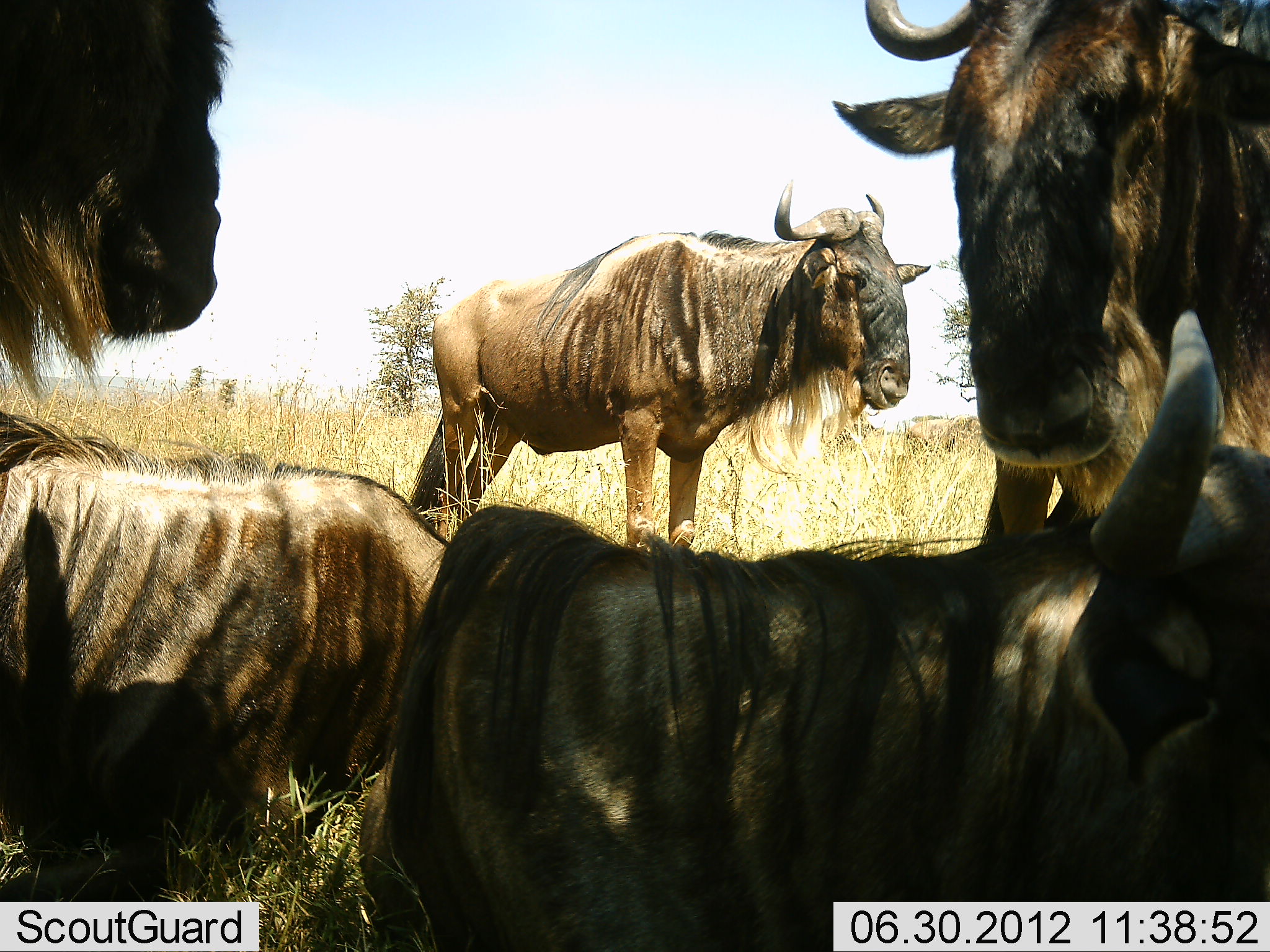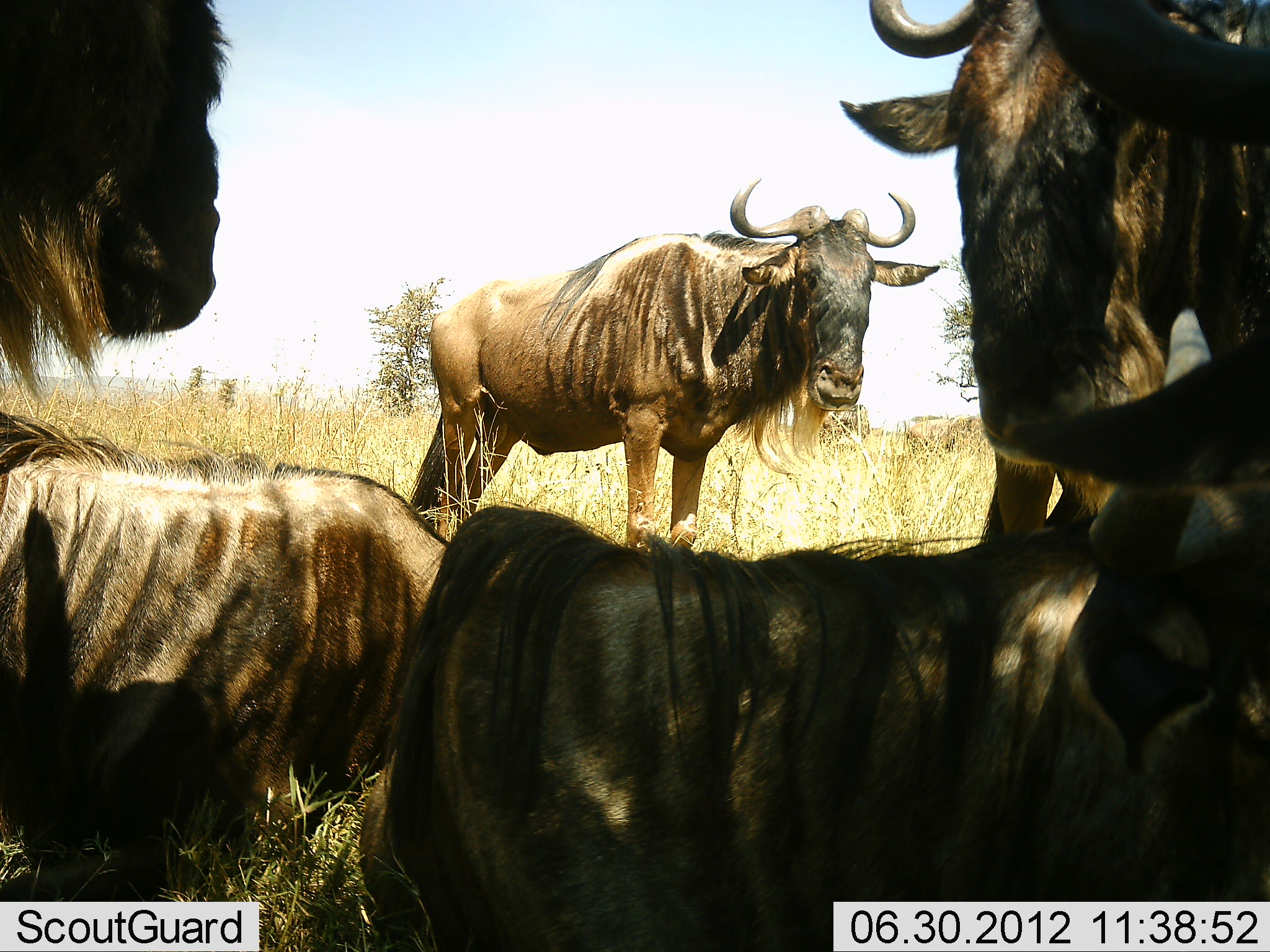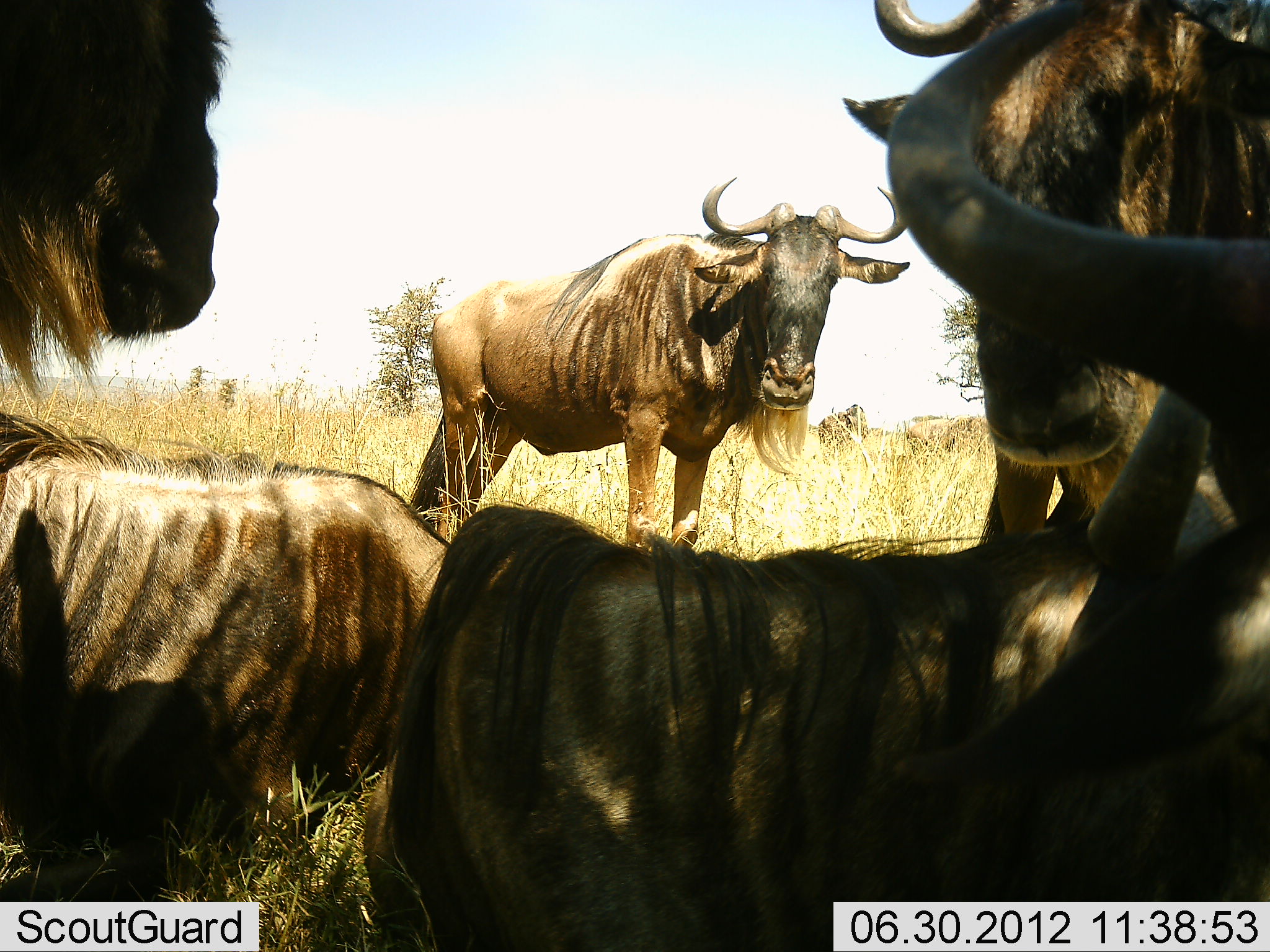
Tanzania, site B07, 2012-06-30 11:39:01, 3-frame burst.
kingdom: Animalia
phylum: Chordata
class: Mammalia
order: Artiodactyla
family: Bovidae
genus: Connochaetes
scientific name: Connochaetes taurinus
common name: blue wildebeest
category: wildebeest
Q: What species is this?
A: Wildebeest (blue wildebeest) (Connochaetes taurinus).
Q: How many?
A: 6.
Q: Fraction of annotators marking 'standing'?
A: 80%.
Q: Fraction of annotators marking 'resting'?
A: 100%.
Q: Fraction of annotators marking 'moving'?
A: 10%.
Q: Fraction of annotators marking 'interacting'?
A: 10%.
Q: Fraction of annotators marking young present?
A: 0%.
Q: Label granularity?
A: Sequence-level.